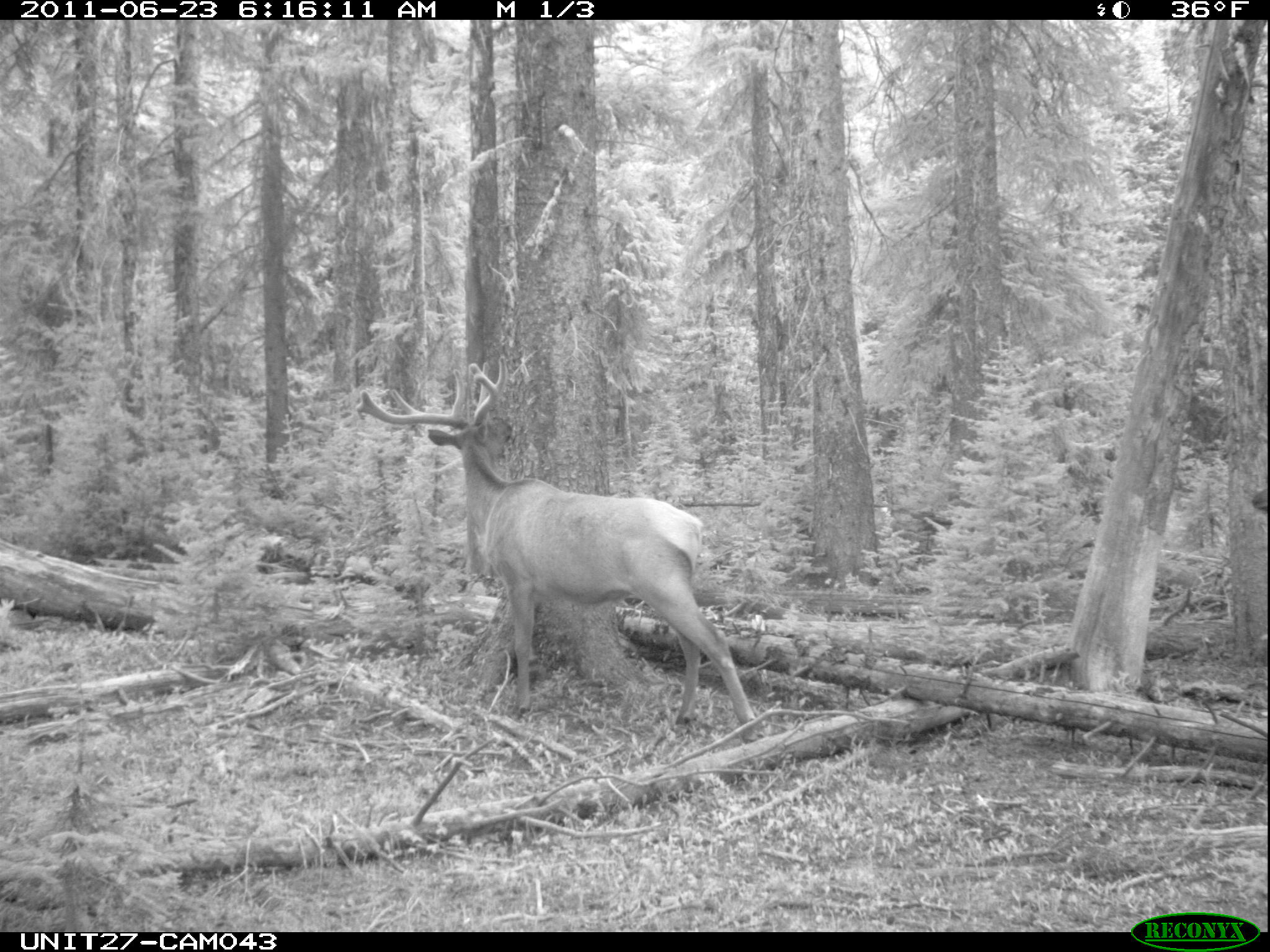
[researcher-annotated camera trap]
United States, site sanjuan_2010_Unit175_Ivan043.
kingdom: Animalia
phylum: Chordata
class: Mammalia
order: Artiodactyla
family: Cervidae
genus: Cervus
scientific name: Cervus elaphus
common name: red deer